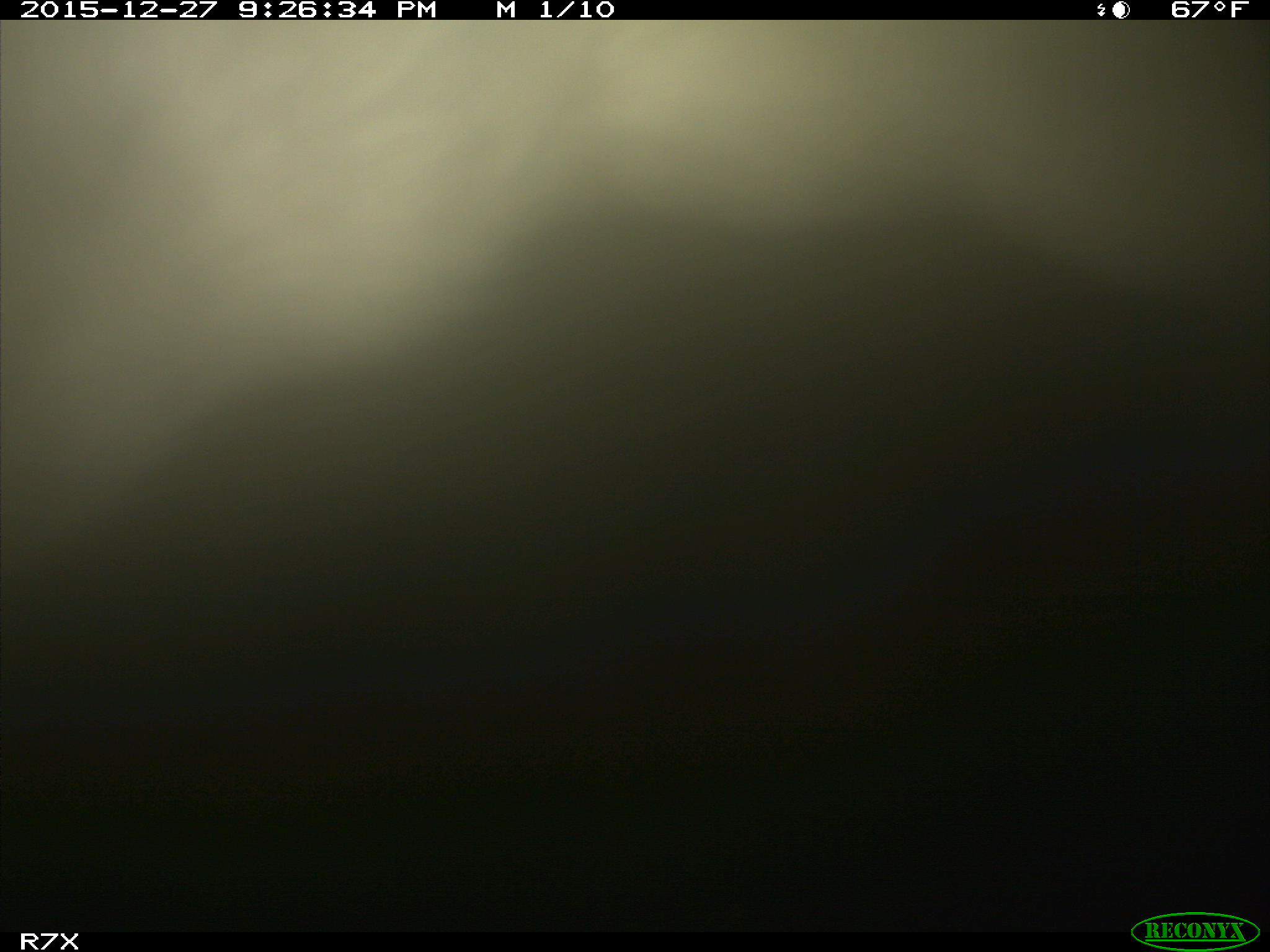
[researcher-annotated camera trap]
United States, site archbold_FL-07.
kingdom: Animalia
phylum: Chordata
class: Mammalia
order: Artiodactyla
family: Bovidae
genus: Bos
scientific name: Bos taurus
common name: domestic cow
Bos taurus (domestic cow).